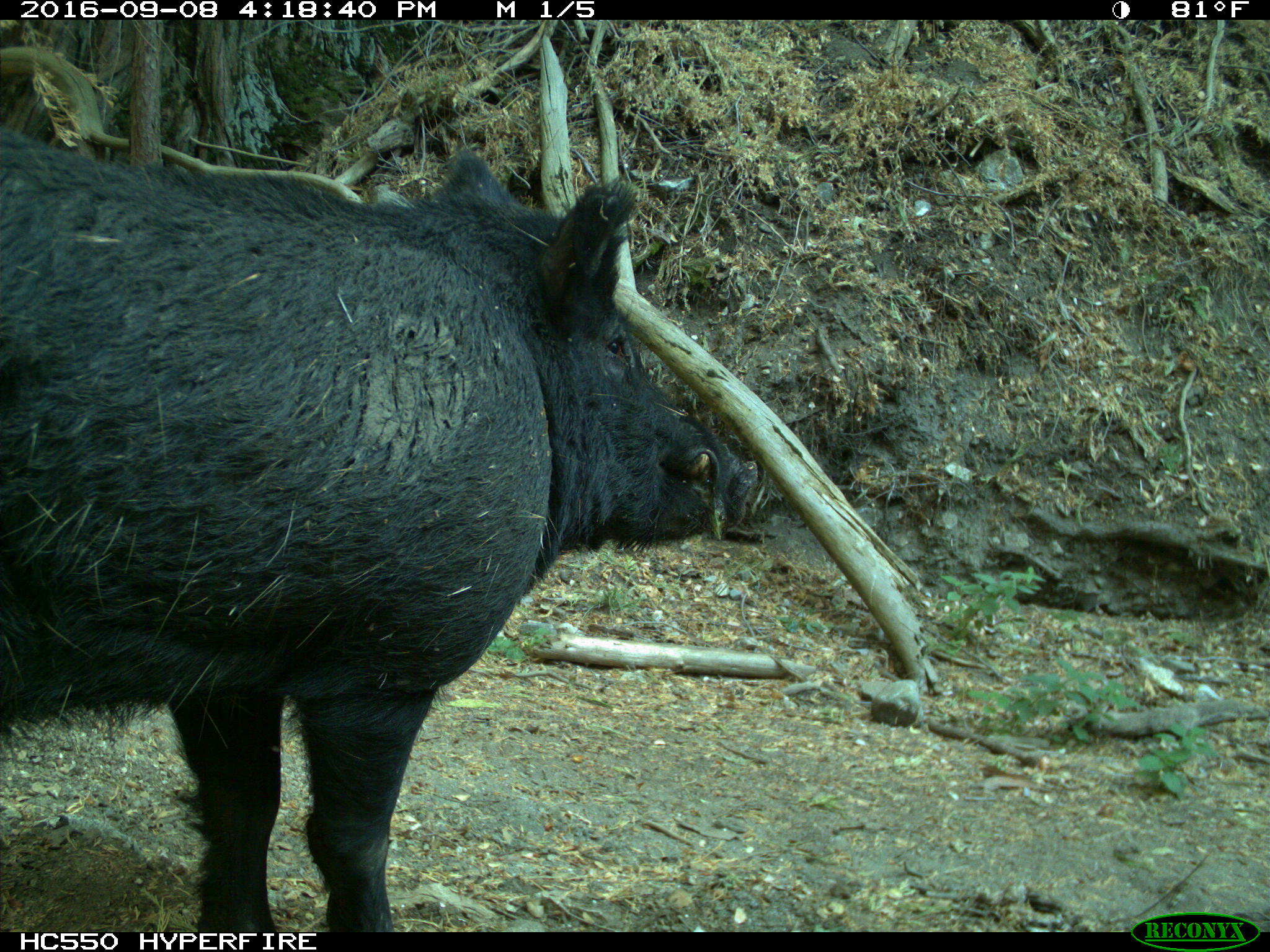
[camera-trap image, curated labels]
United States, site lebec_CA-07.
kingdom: Animalia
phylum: Chordata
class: Mammalia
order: Artiodactyla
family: Suidae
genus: Sus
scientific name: Sus scrofa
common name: wild boar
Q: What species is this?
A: Sus scrofa (wild boar).